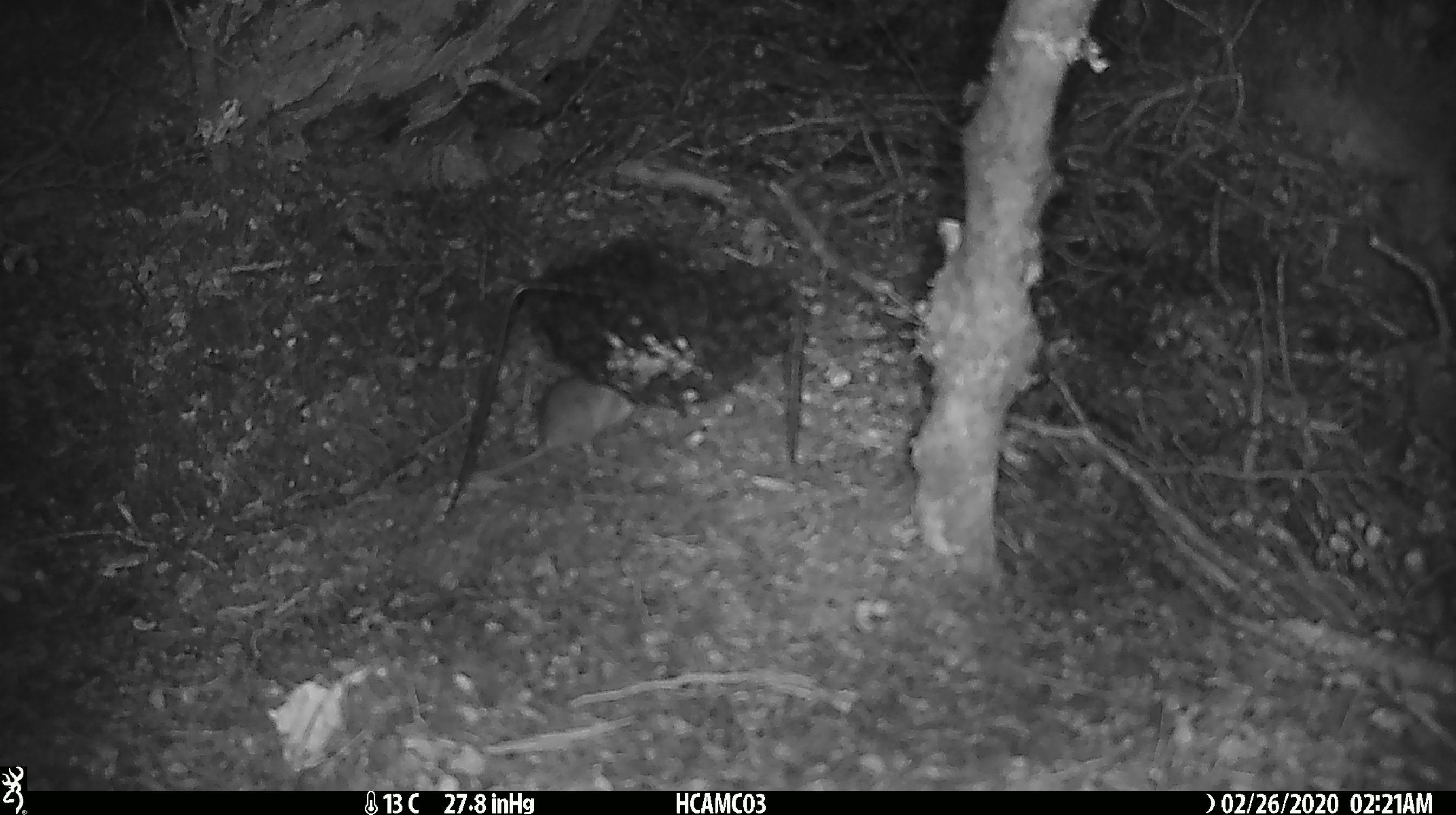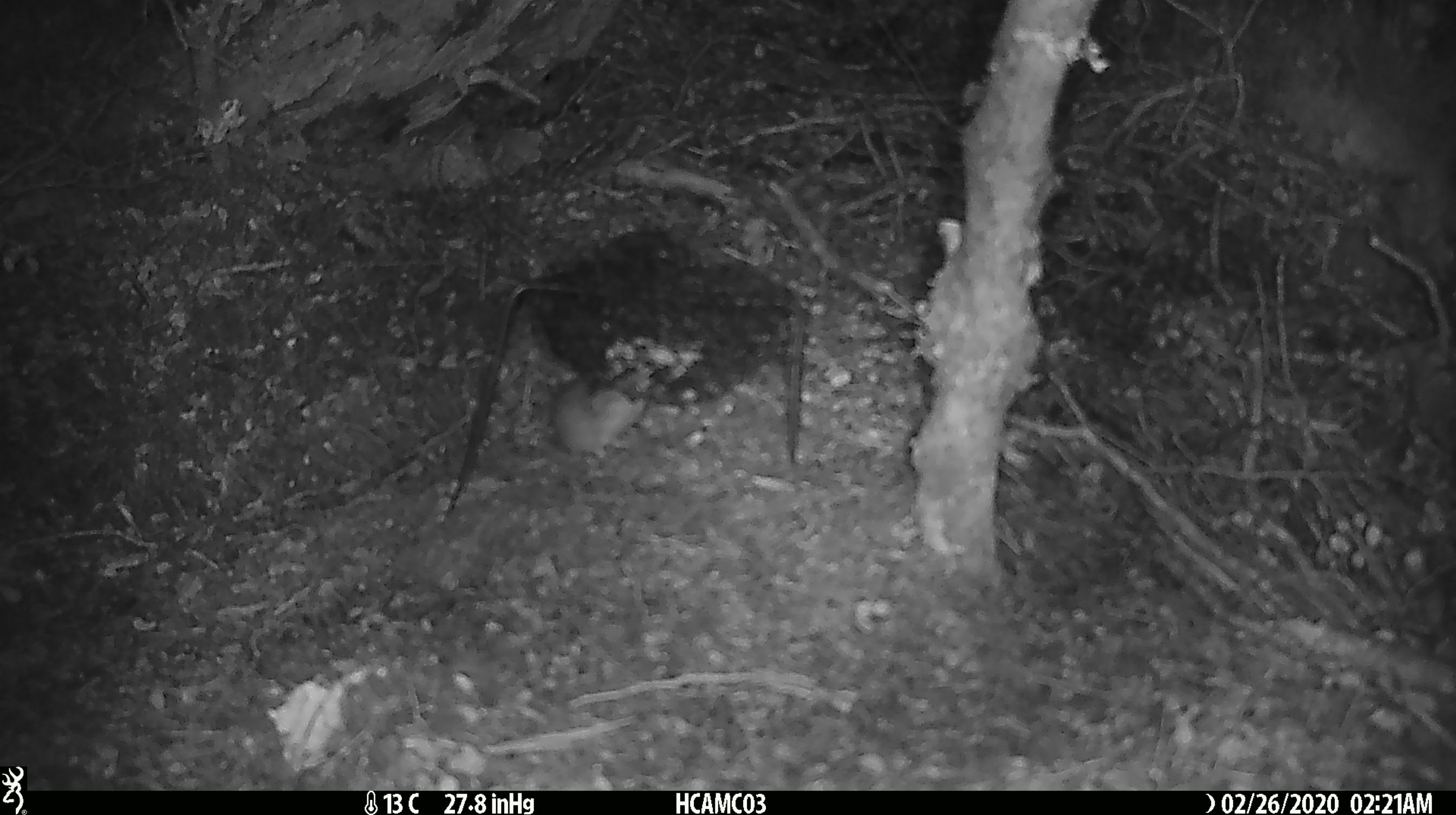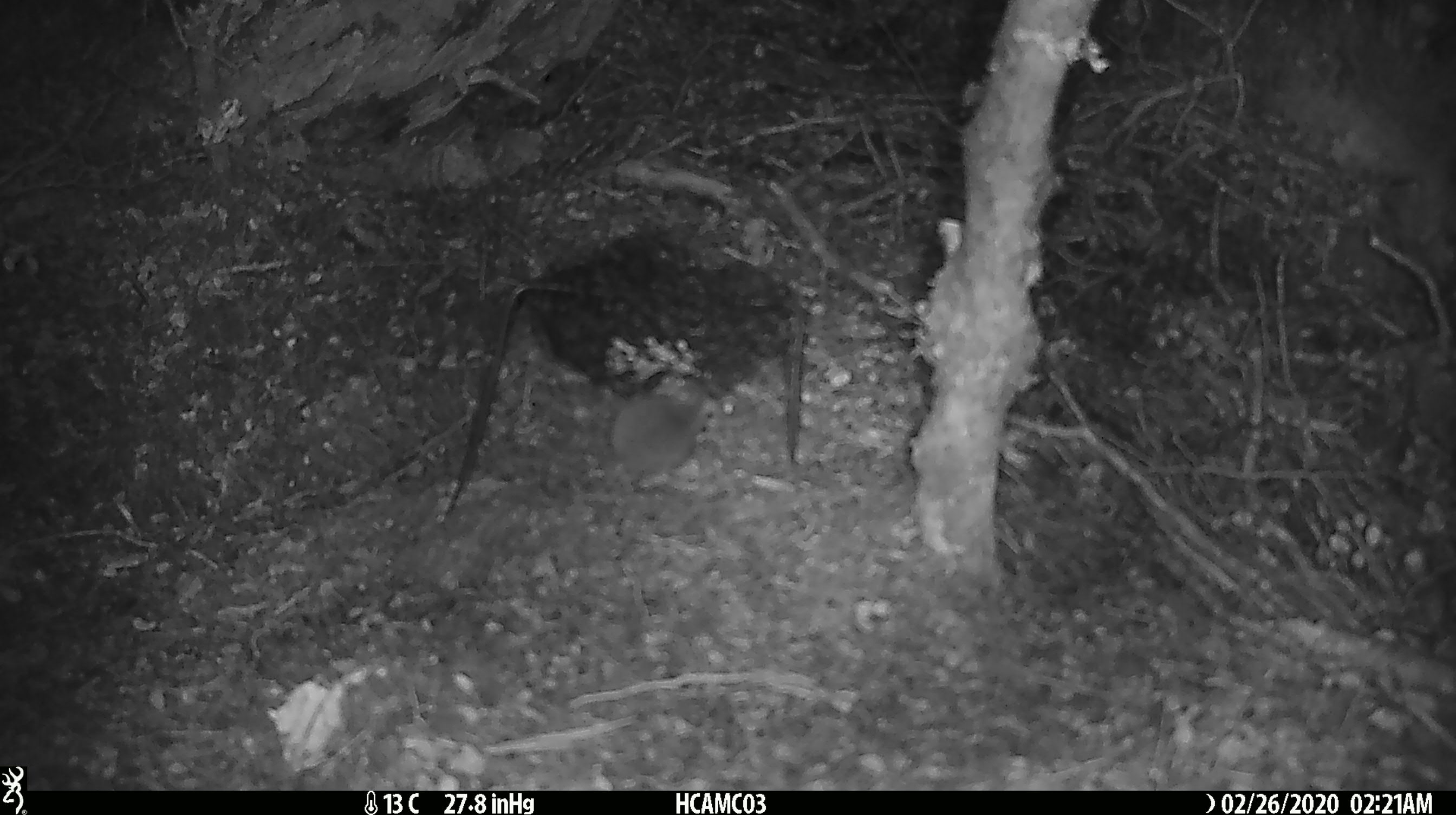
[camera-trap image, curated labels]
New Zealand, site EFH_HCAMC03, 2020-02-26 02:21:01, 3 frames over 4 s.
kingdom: Animalia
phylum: Chordata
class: Mammalia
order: Rodentia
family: Muridae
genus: Mus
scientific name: Mus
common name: mouse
Mouse (Mus).